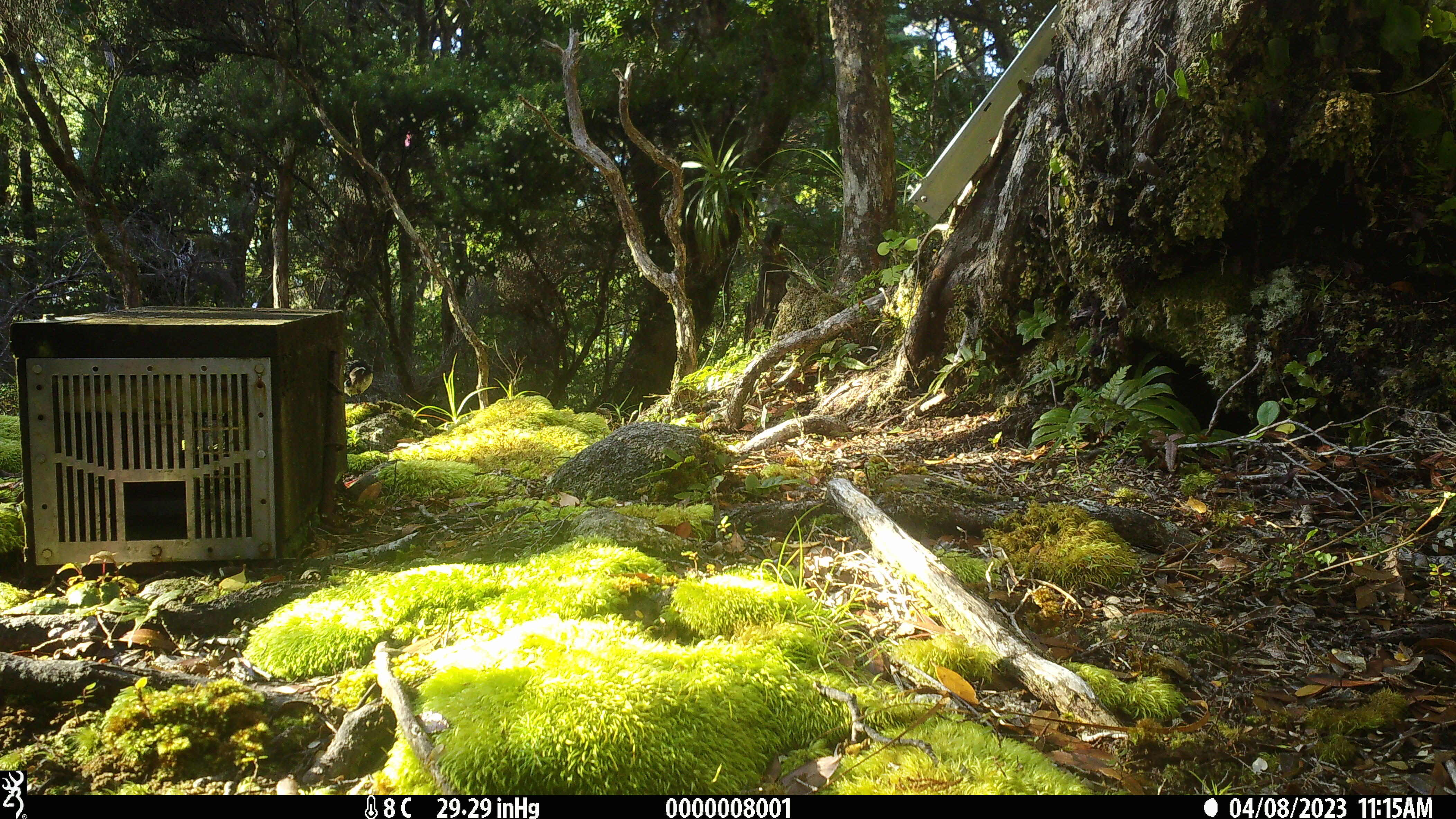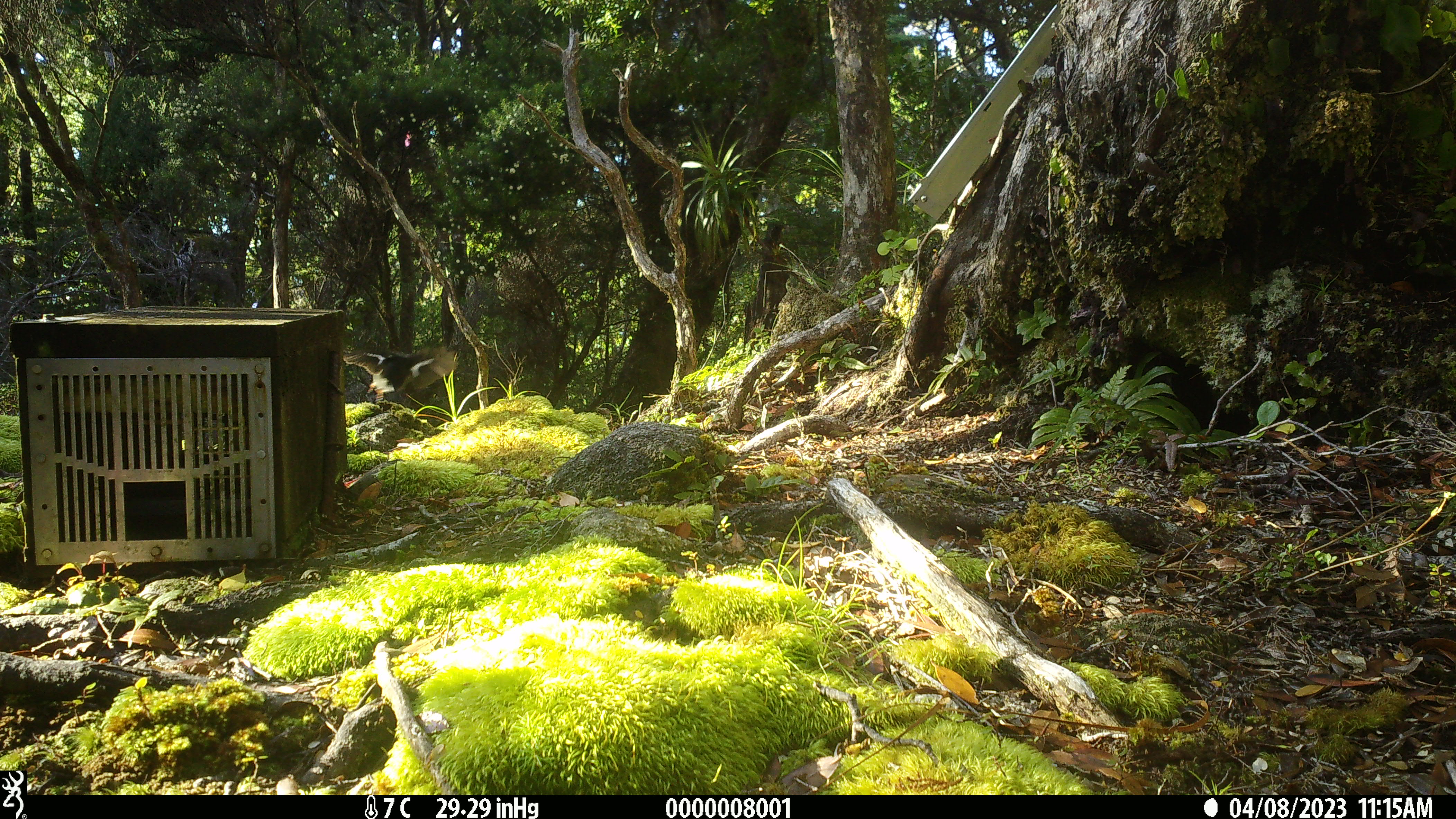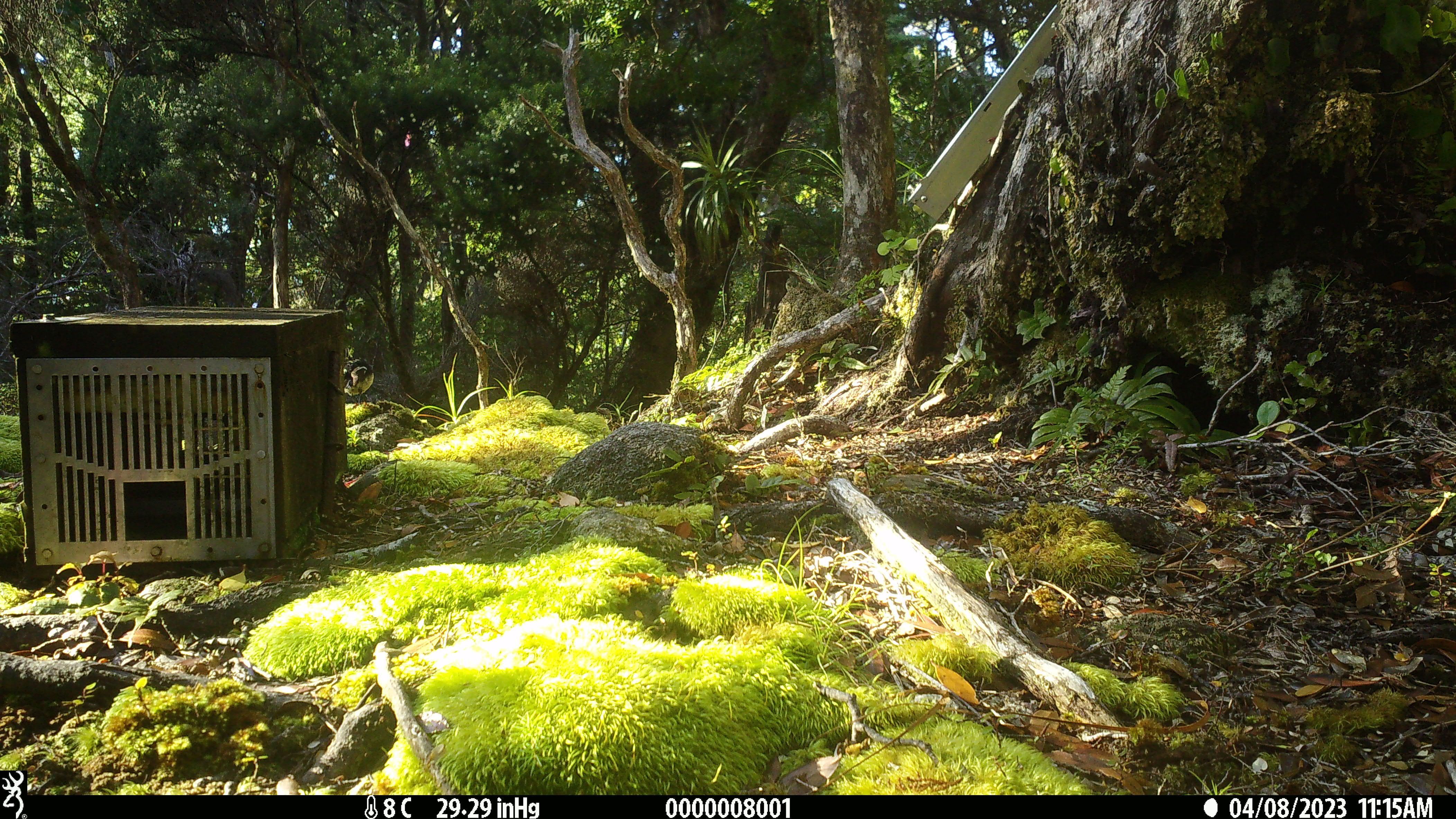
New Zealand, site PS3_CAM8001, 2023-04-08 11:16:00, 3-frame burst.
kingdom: Animalia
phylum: Chordata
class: Aves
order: Passeriformes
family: Petroicidae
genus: Petroica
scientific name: Petroica macrocephala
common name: tomtit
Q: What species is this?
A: Tomtit (Petroica macrocephala).